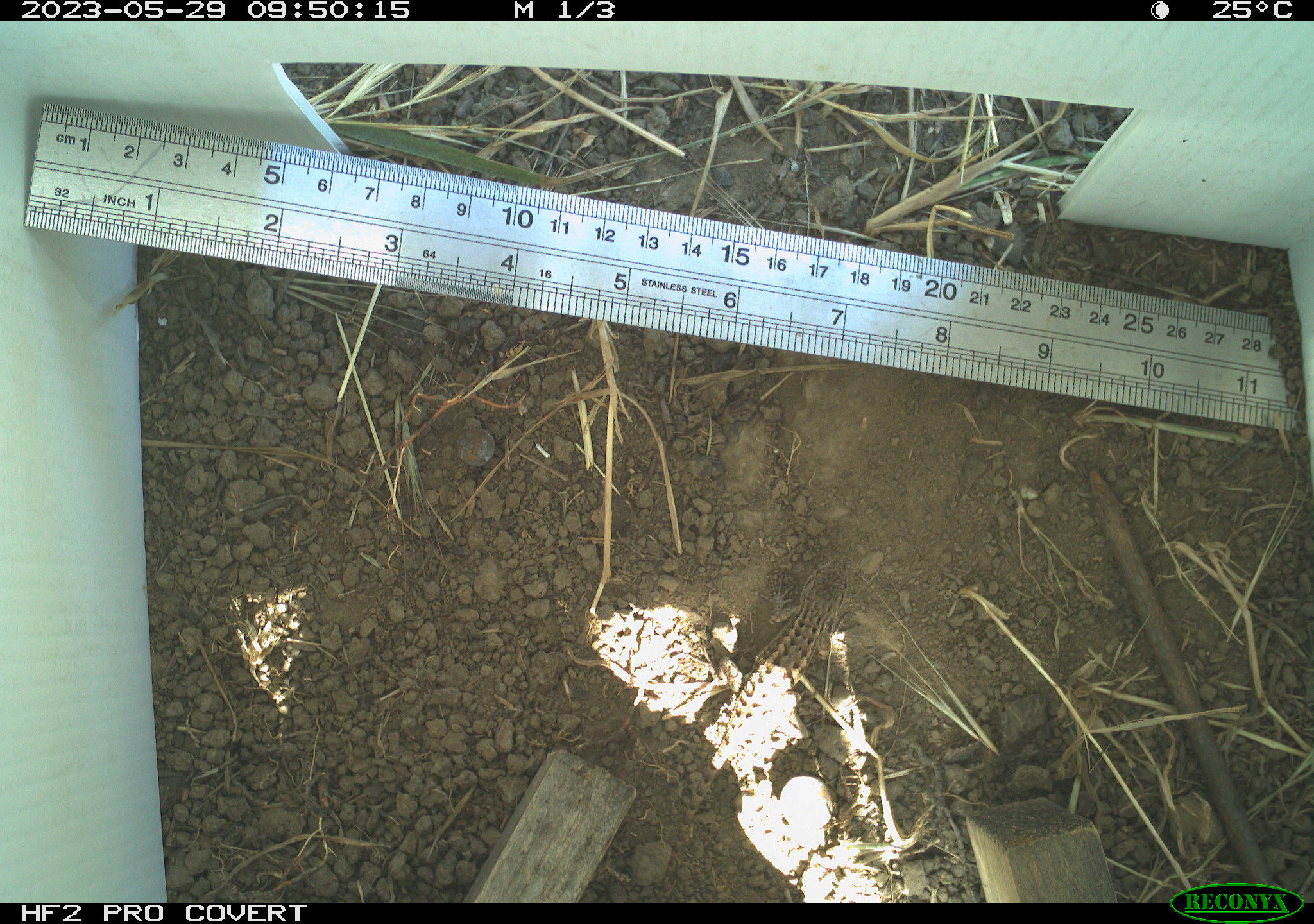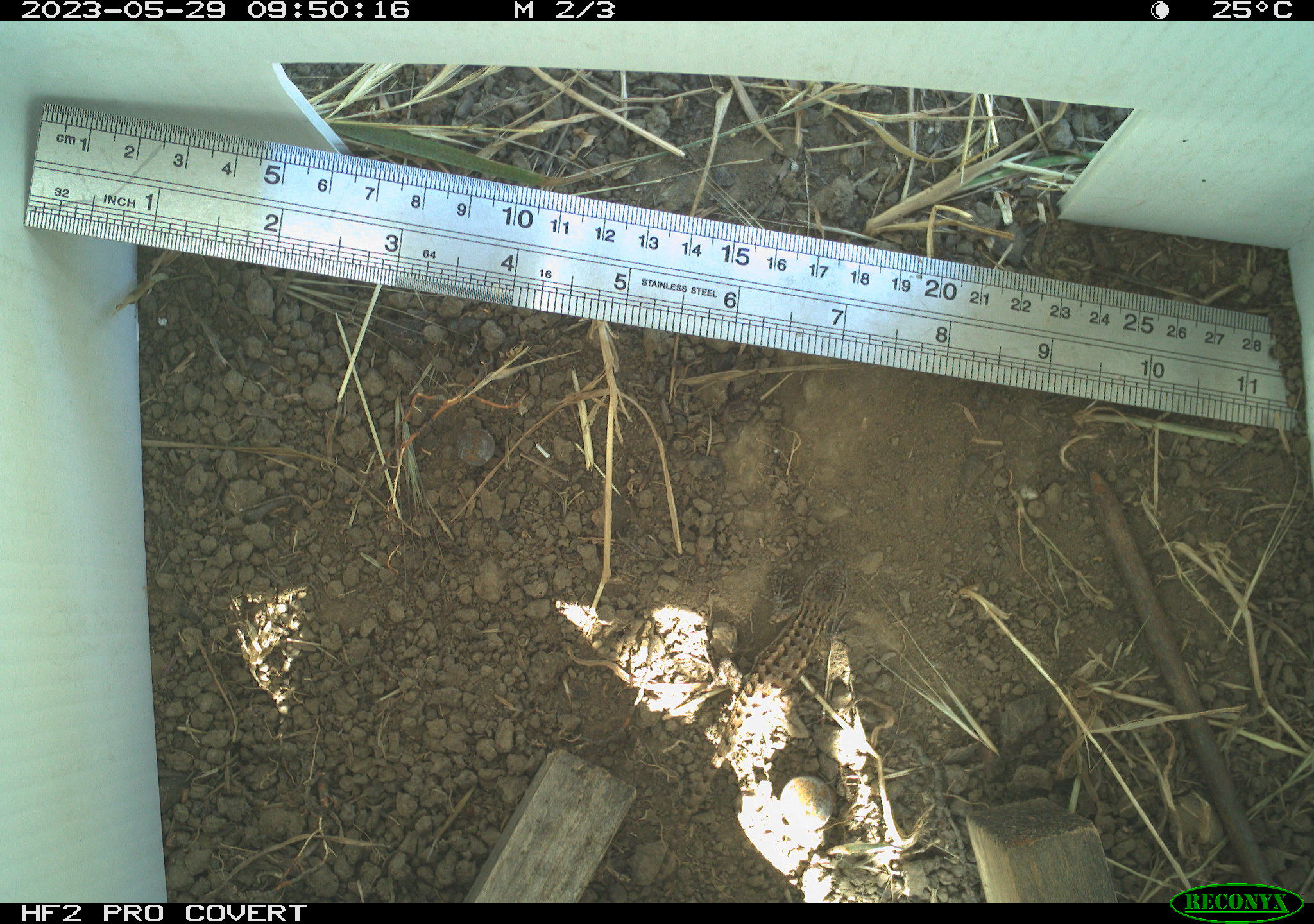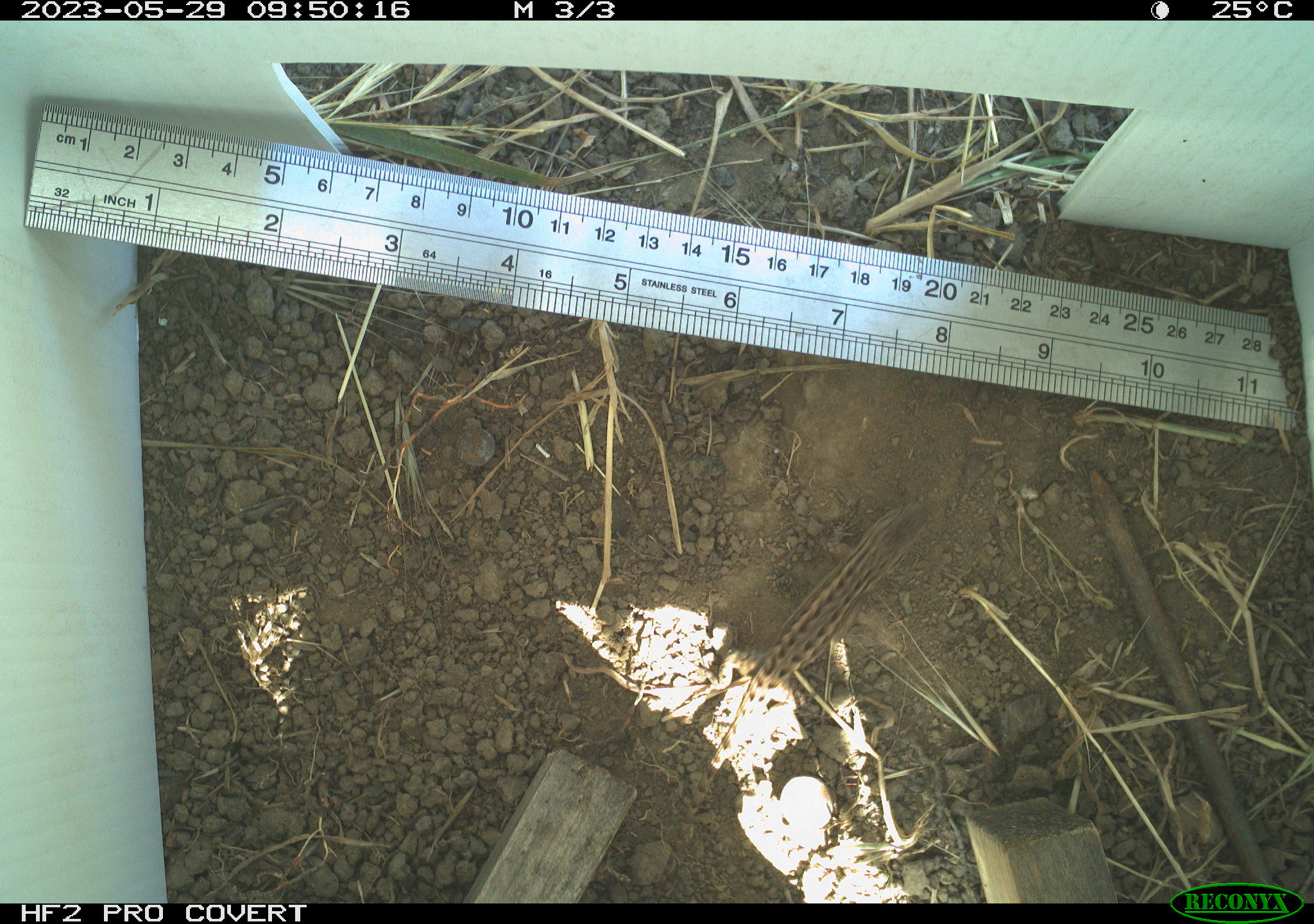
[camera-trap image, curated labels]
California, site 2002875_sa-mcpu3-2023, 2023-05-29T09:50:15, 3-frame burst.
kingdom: Animalia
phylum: Chordata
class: Reptilia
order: Squamata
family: Phrynosomatidae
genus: Sceloporus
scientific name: Sceloporus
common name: spiny lizards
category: sceloporus species